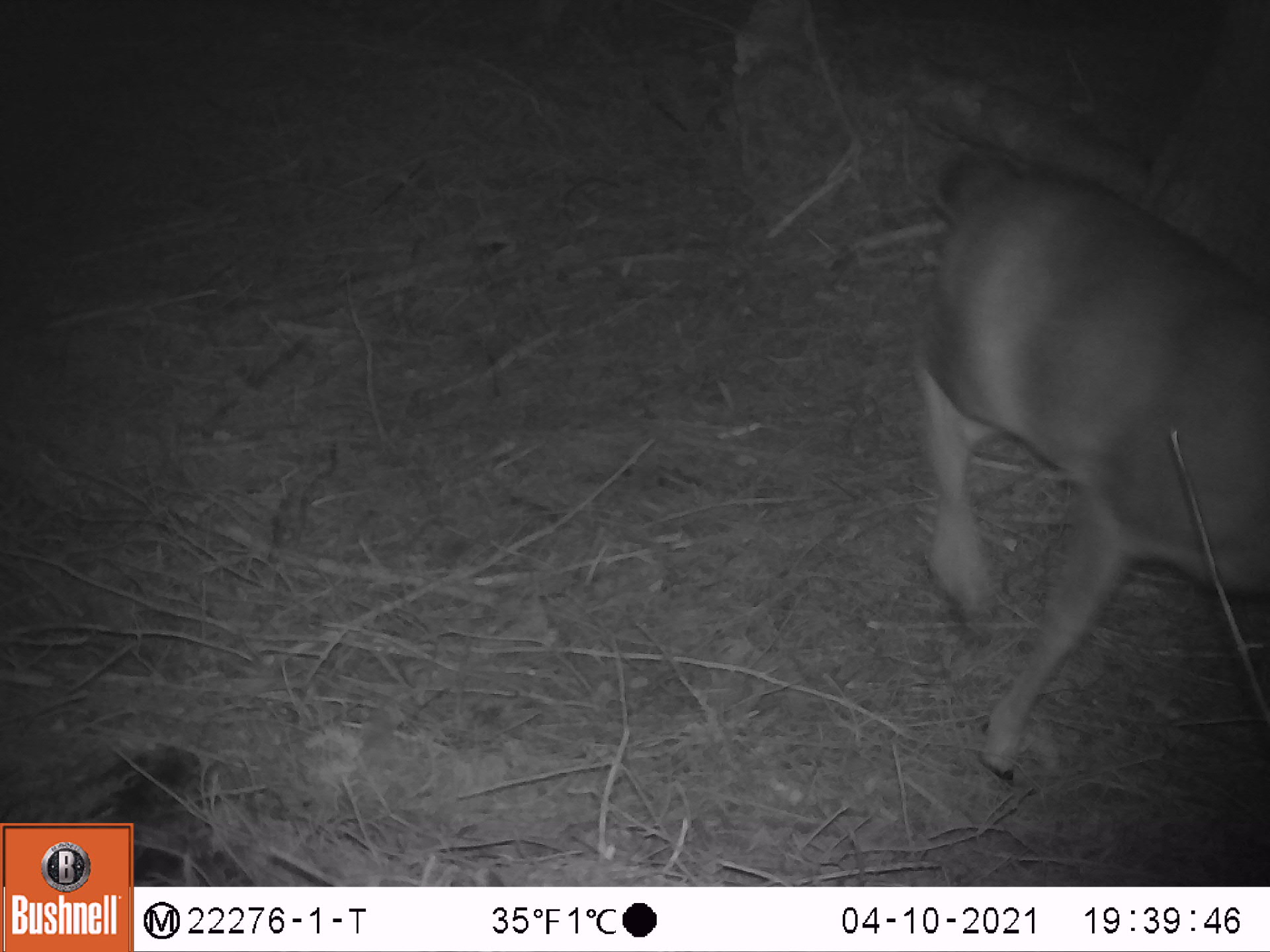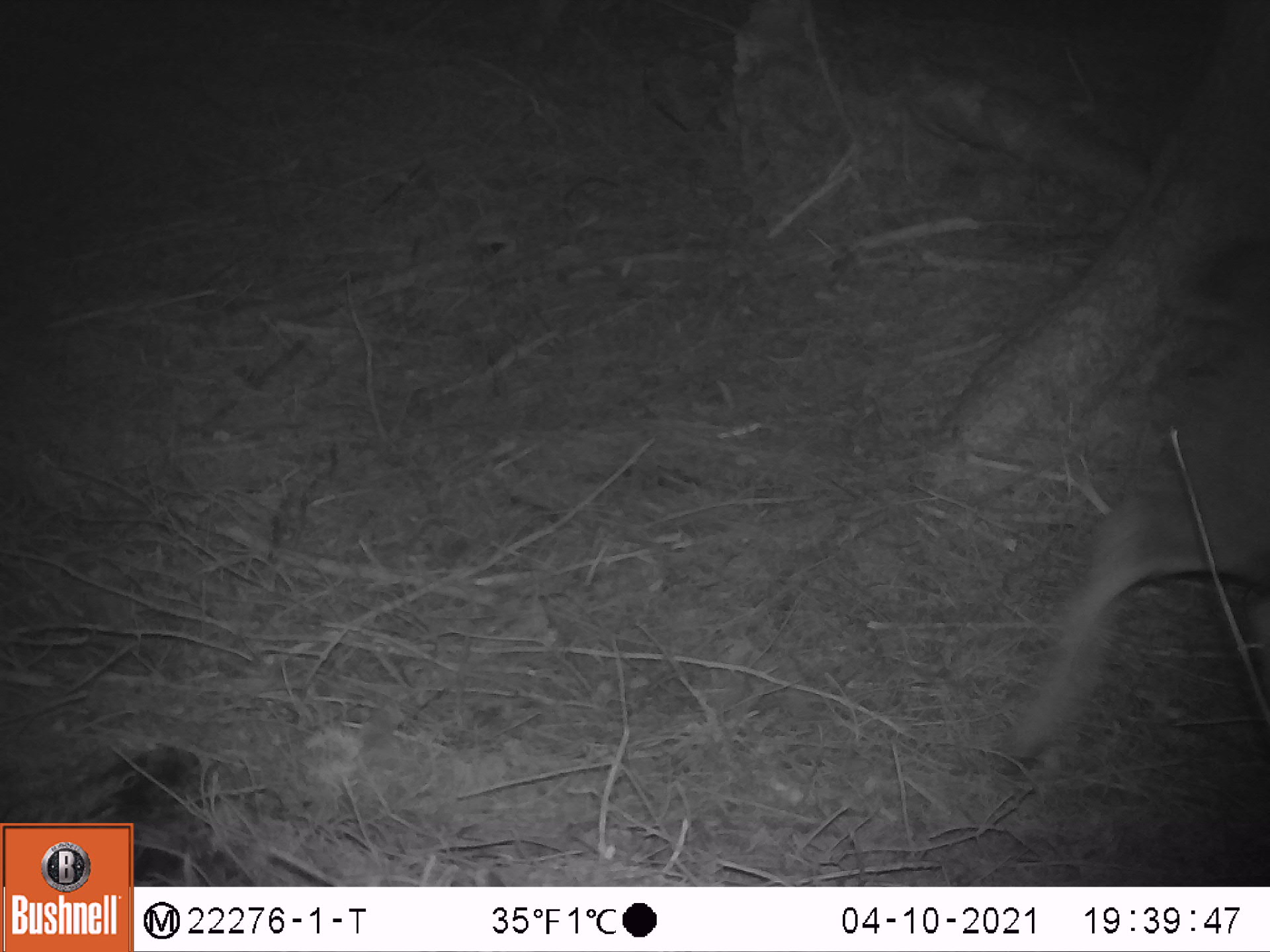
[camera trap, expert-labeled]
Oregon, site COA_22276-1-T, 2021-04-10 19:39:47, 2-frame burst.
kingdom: Animalia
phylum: Chordata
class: Mammalia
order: Artiodactyla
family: Cervidae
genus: Odocoileus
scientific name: Odocoileus hemionus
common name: black-tailed deer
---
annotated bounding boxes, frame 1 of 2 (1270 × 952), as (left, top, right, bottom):
black-tailed deer: (879, 88, 1267, 816)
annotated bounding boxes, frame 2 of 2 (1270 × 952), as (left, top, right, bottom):
black-tailed deer: (975, 189, 1267, 810)